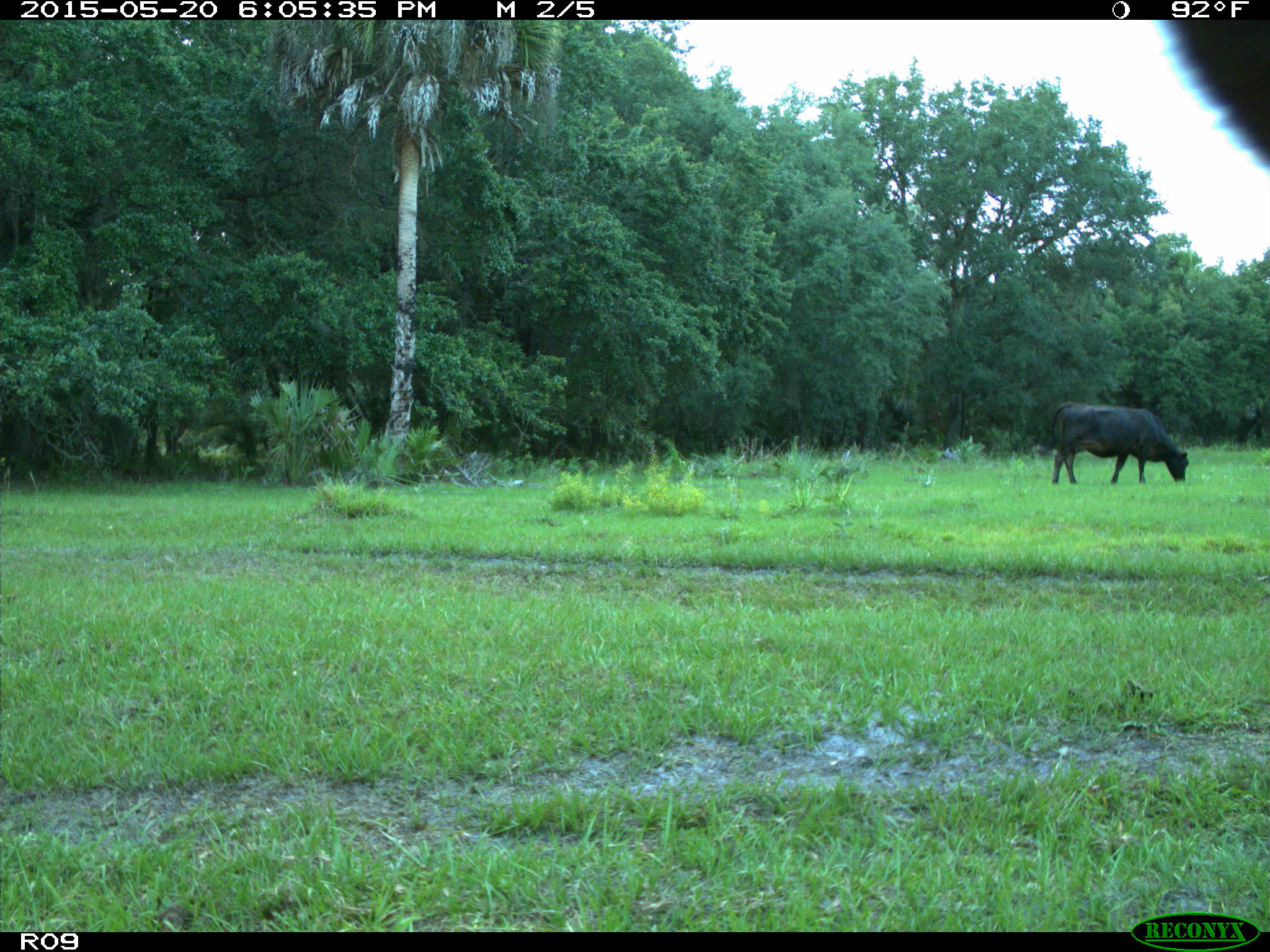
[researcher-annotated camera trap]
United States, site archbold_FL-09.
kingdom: Animalia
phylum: Chordata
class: Mammalia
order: Artiodactyla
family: Bovidae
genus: Bos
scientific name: Bos taurus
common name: domestic cow